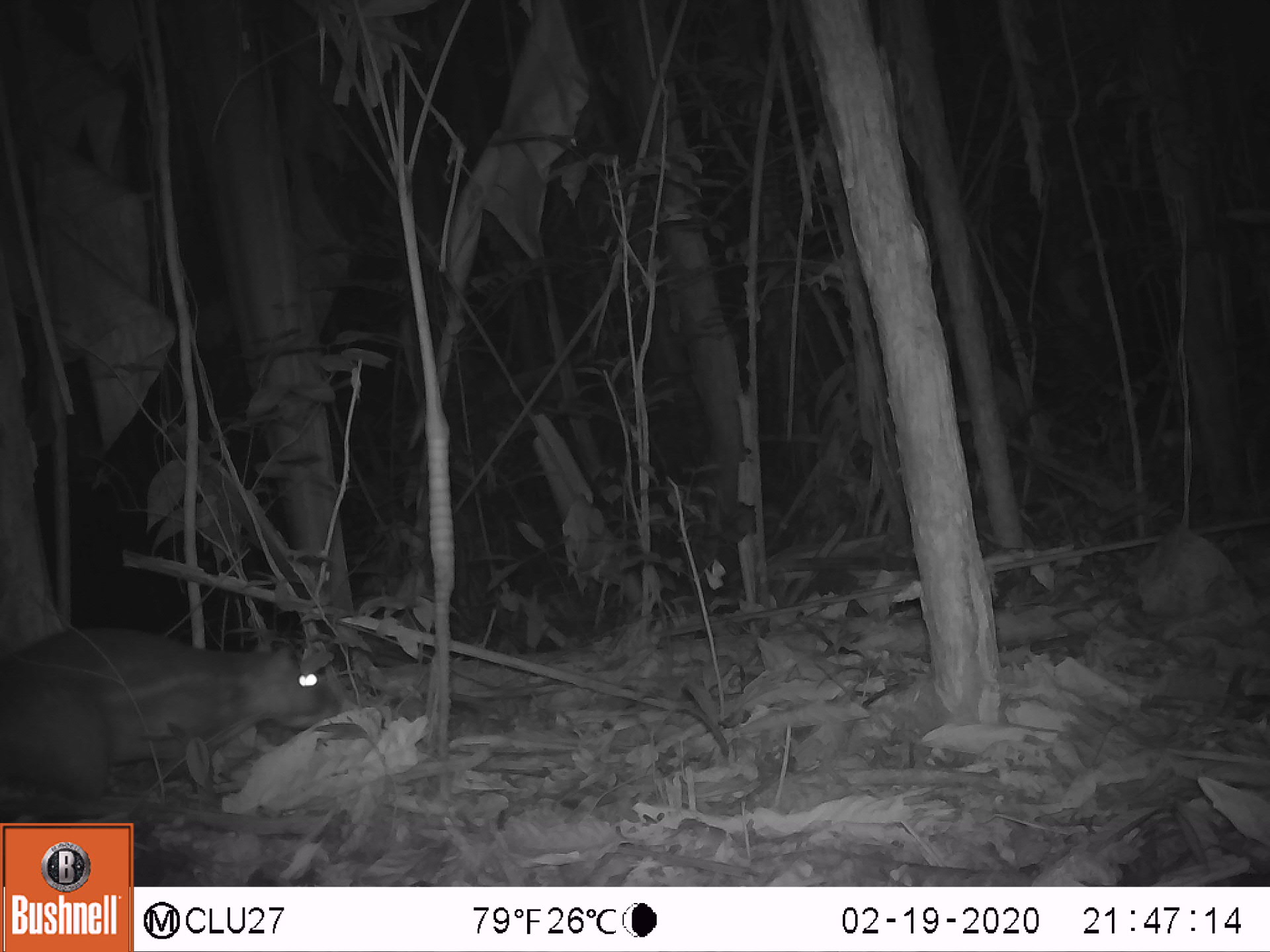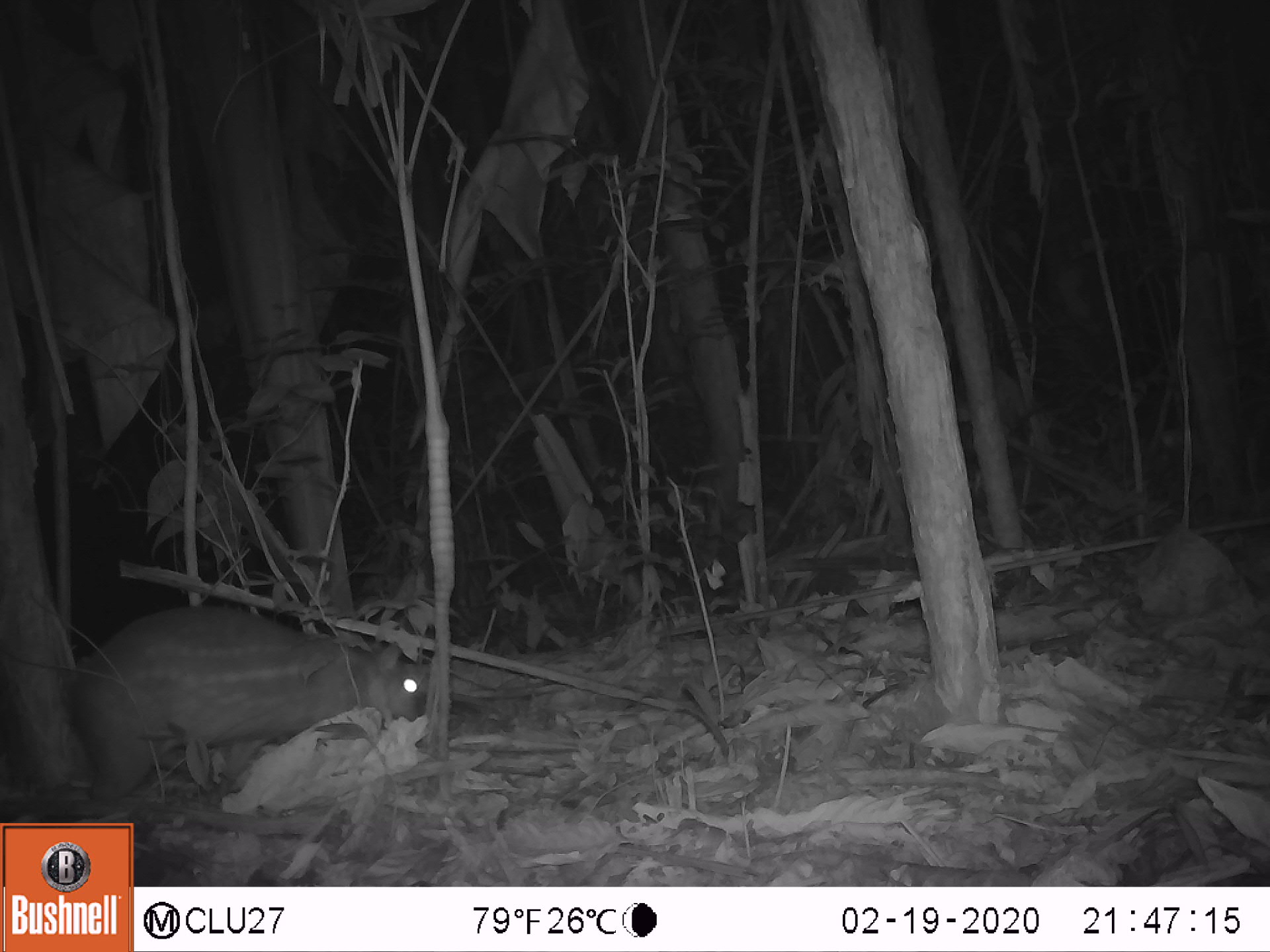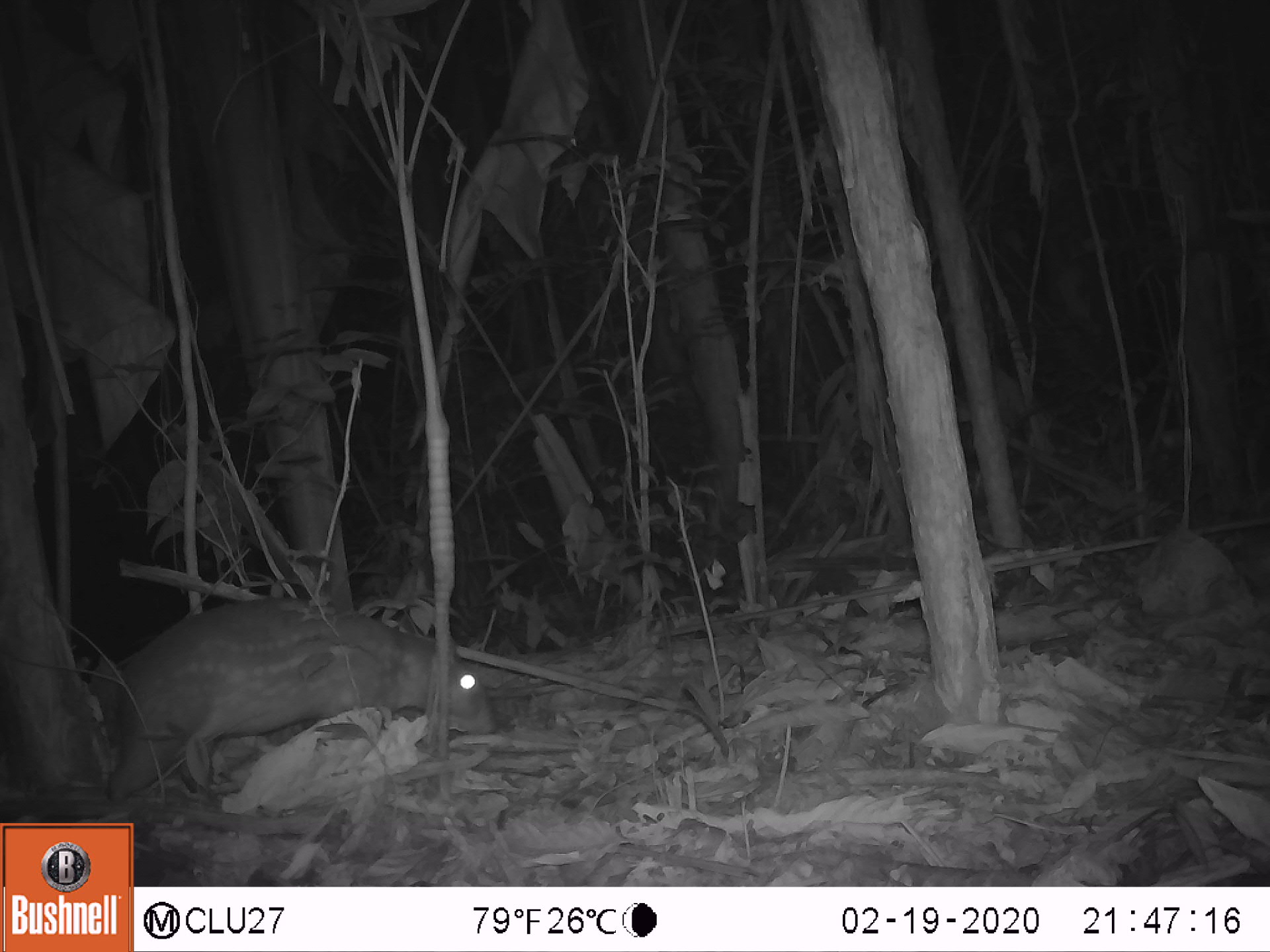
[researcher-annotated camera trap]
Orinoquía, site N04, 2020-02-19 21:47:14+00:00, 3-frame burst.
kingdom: Animalia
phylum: Chordata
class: Mammalia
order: Rodentia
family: Cuniculidae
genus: Cuniculus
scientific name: Cuniculus paca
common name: spotted paca